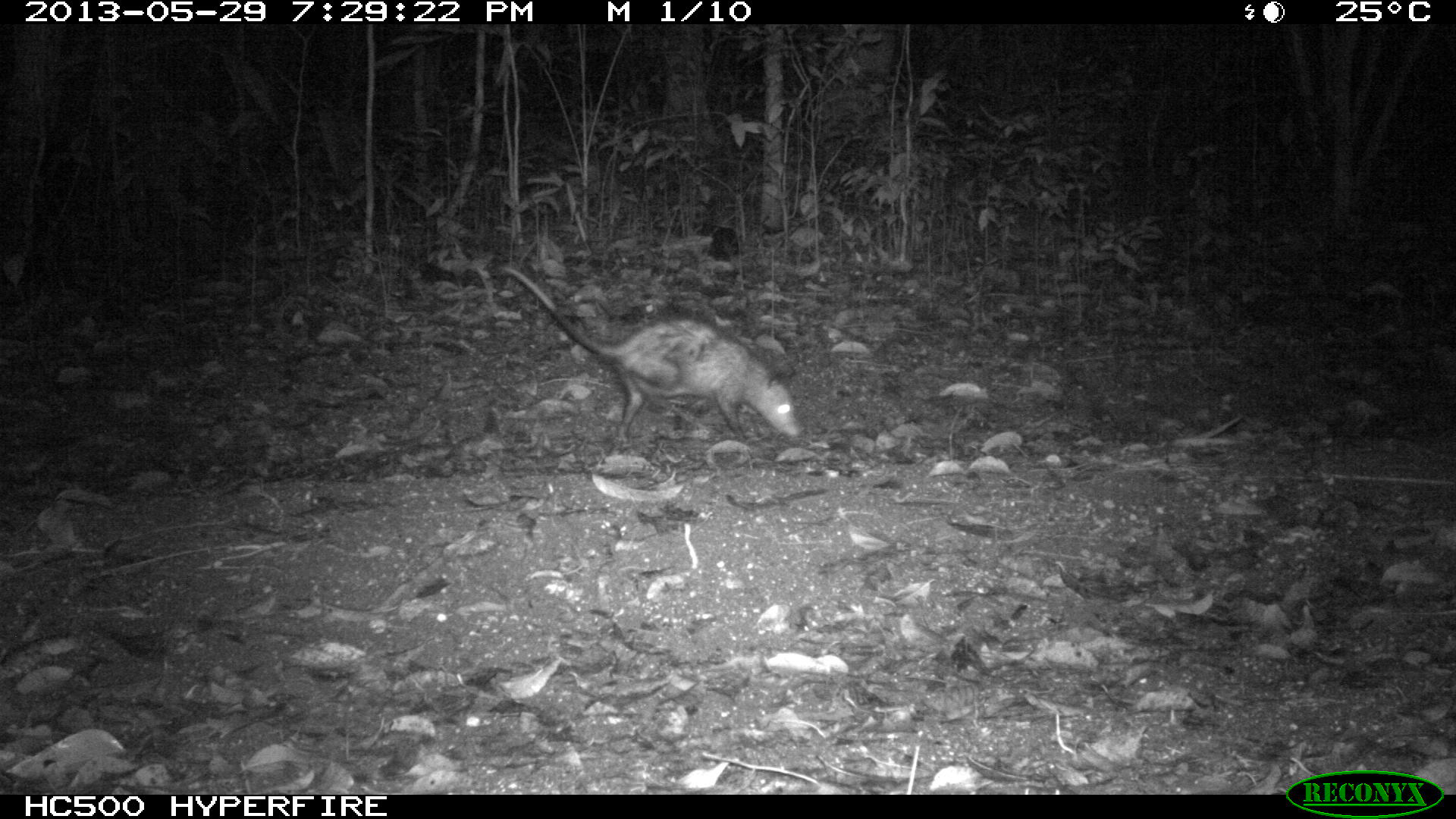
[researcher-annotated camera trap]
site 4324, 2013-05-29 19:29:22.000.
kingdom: Animalia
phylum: Chordata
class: Mammalia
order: Didelphimorphia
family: Didelphidae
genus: Didelphis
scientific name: Didelphis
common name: american opossums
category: didelphis sp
Didelphis sp (american opossums) (Didelphis), count 1.